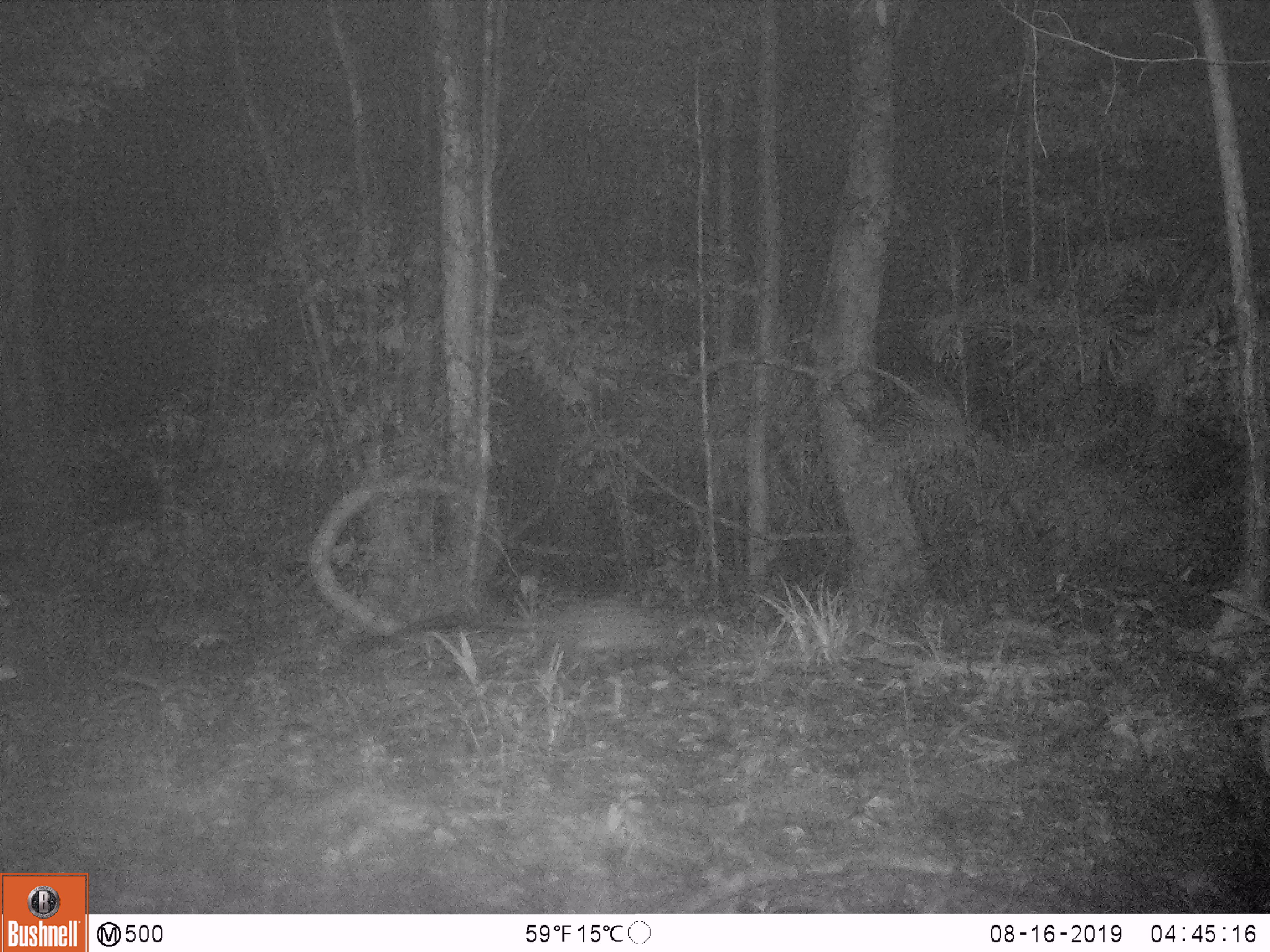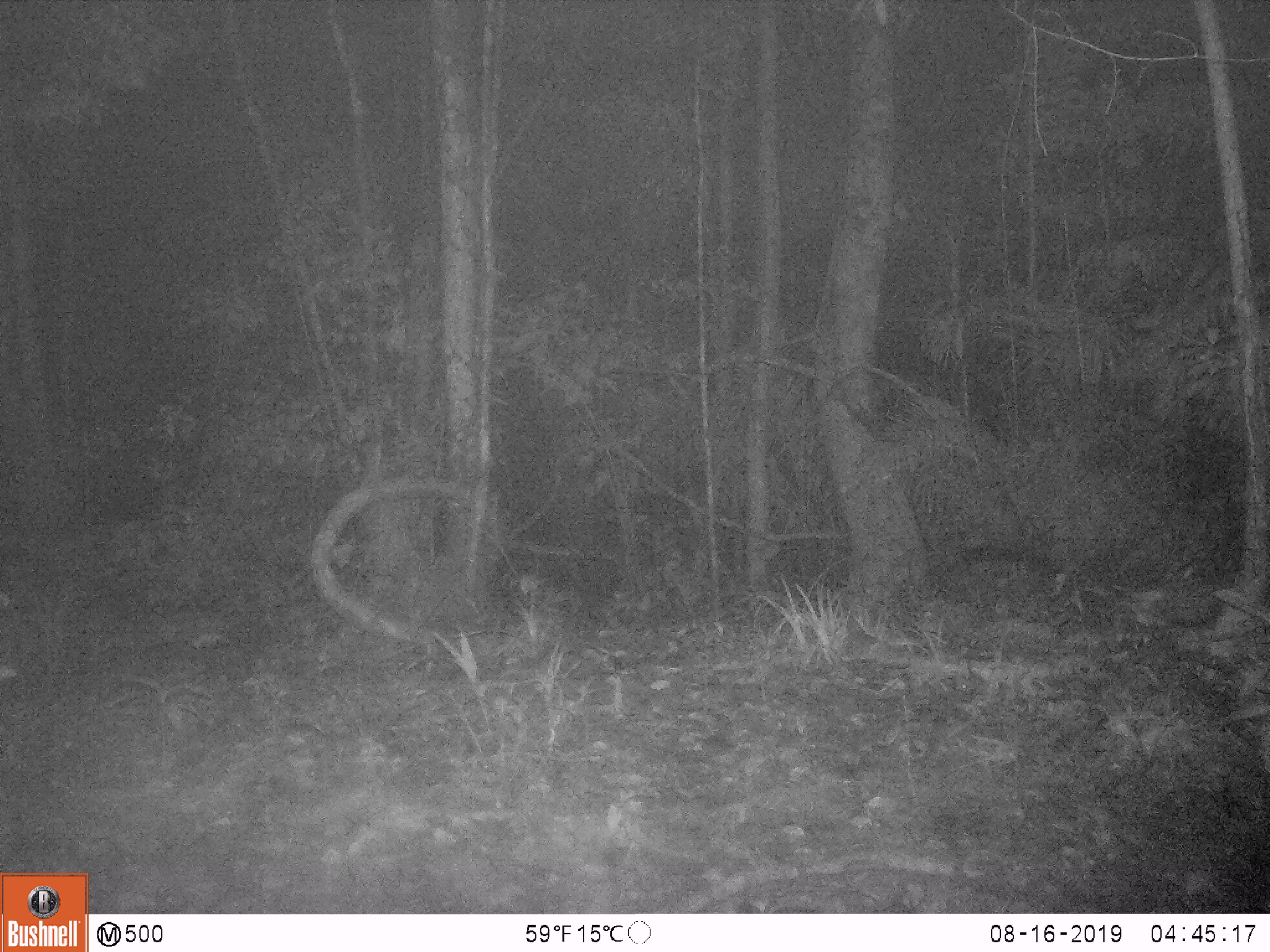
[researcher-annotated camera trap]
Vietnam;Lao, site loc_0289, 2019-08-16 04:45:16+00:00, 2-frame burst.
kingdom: Animalia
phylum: Chordata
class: Mammalia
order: Carnivora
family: Viverridae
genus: Paradoxurus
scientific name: Paradoxurus hermaphroditus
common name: common palm civet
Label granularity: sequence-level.